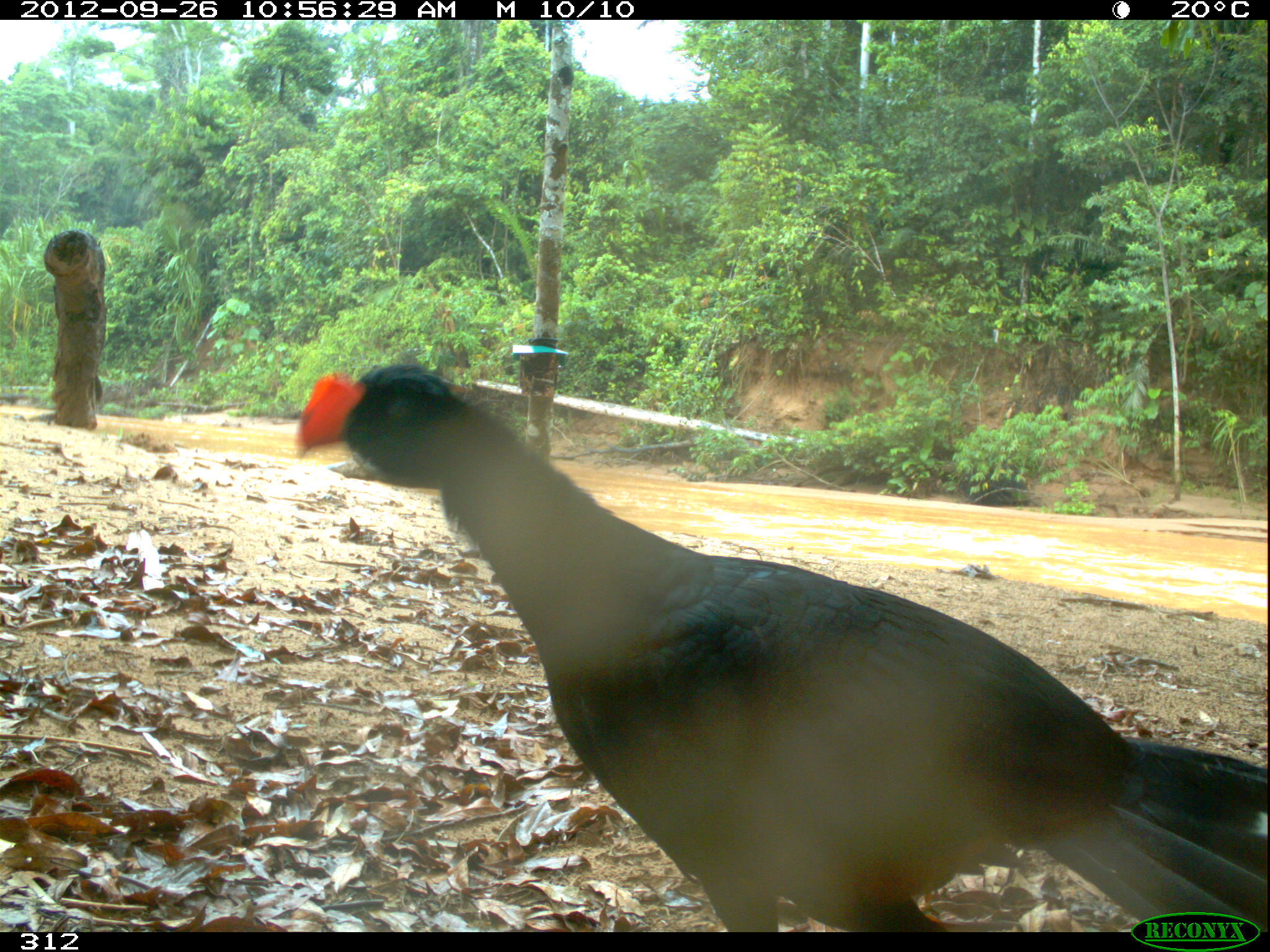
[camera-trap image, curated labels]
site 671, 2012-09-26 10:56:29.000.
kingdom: Animalia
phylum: Chordata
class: Aves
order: Galliformes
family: Cracidae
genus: Mitu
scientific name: Mitu tuberosum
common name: razor-billed curassow